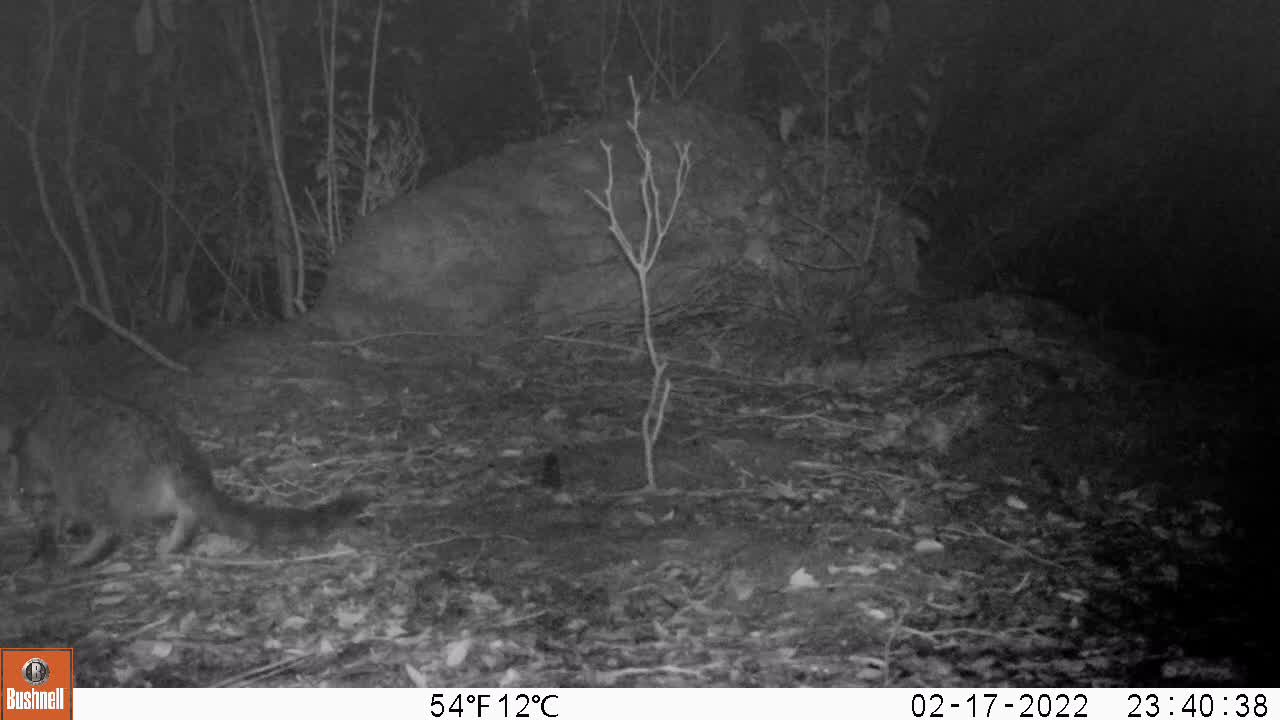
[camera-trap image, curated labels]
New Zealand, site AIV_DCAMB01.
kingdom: Animalia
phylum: Chordata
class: Mammalia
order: Carnivora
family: Felidae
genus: Felis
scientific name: Felis catus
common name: domestic cat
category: cat